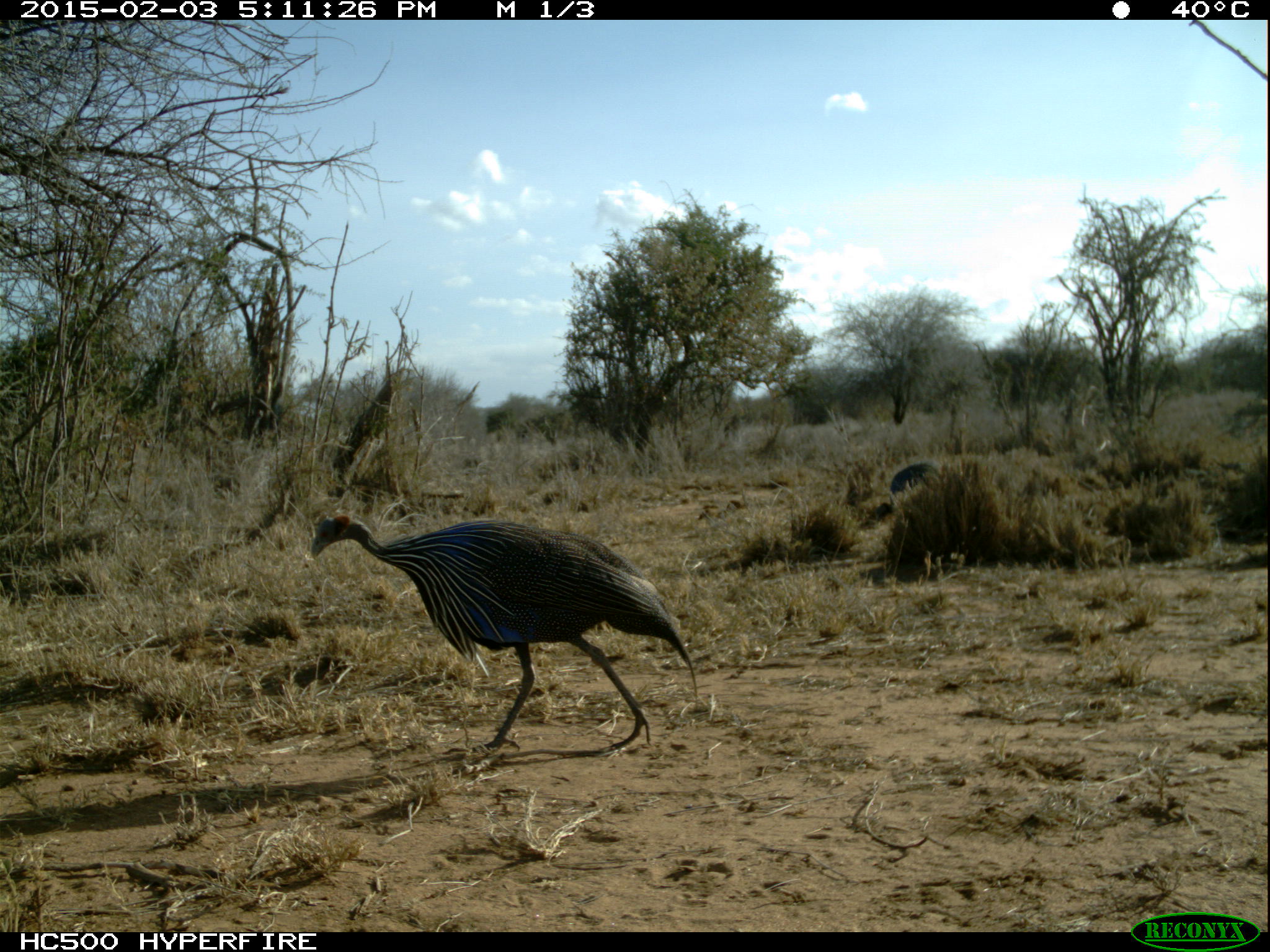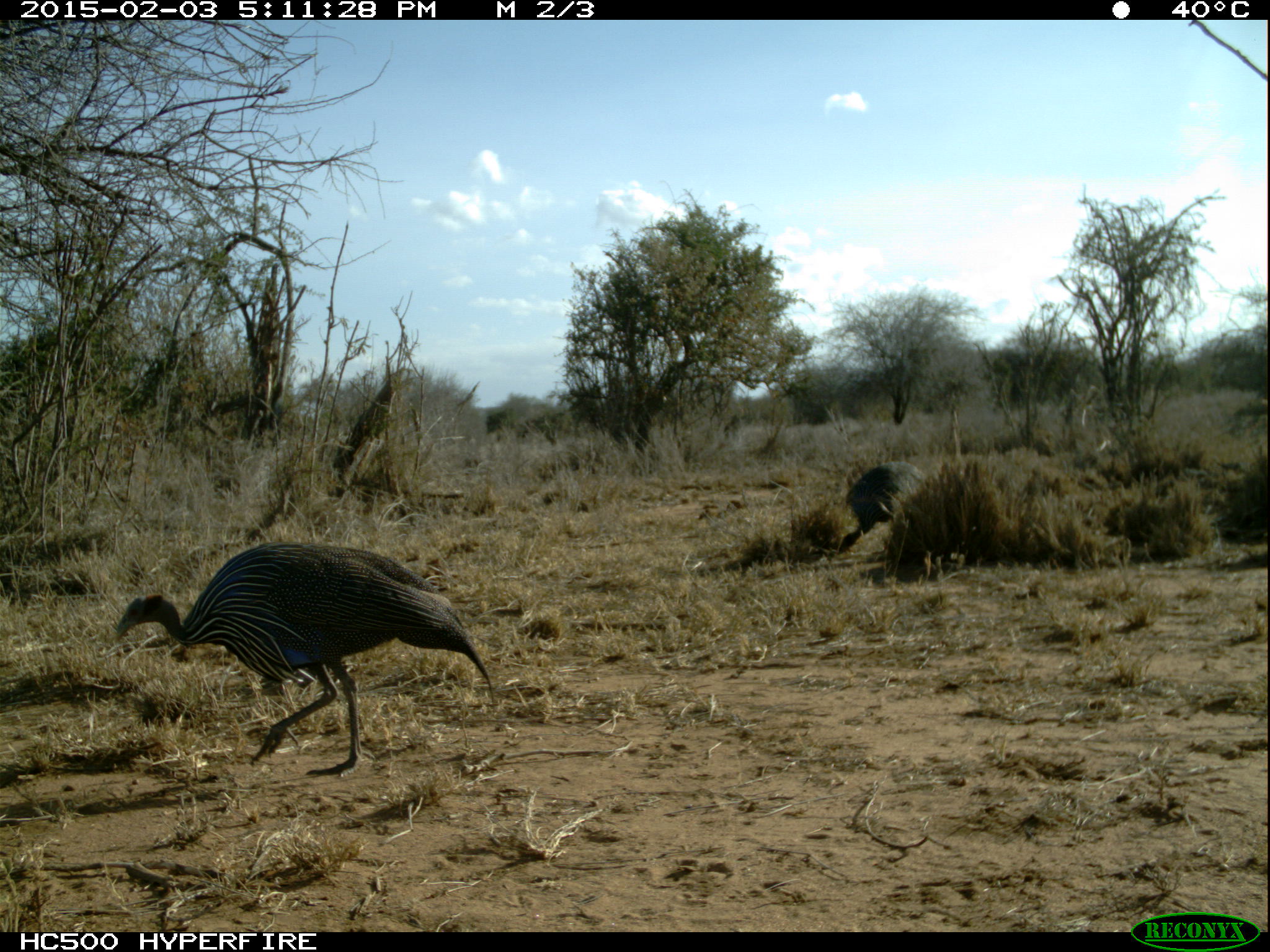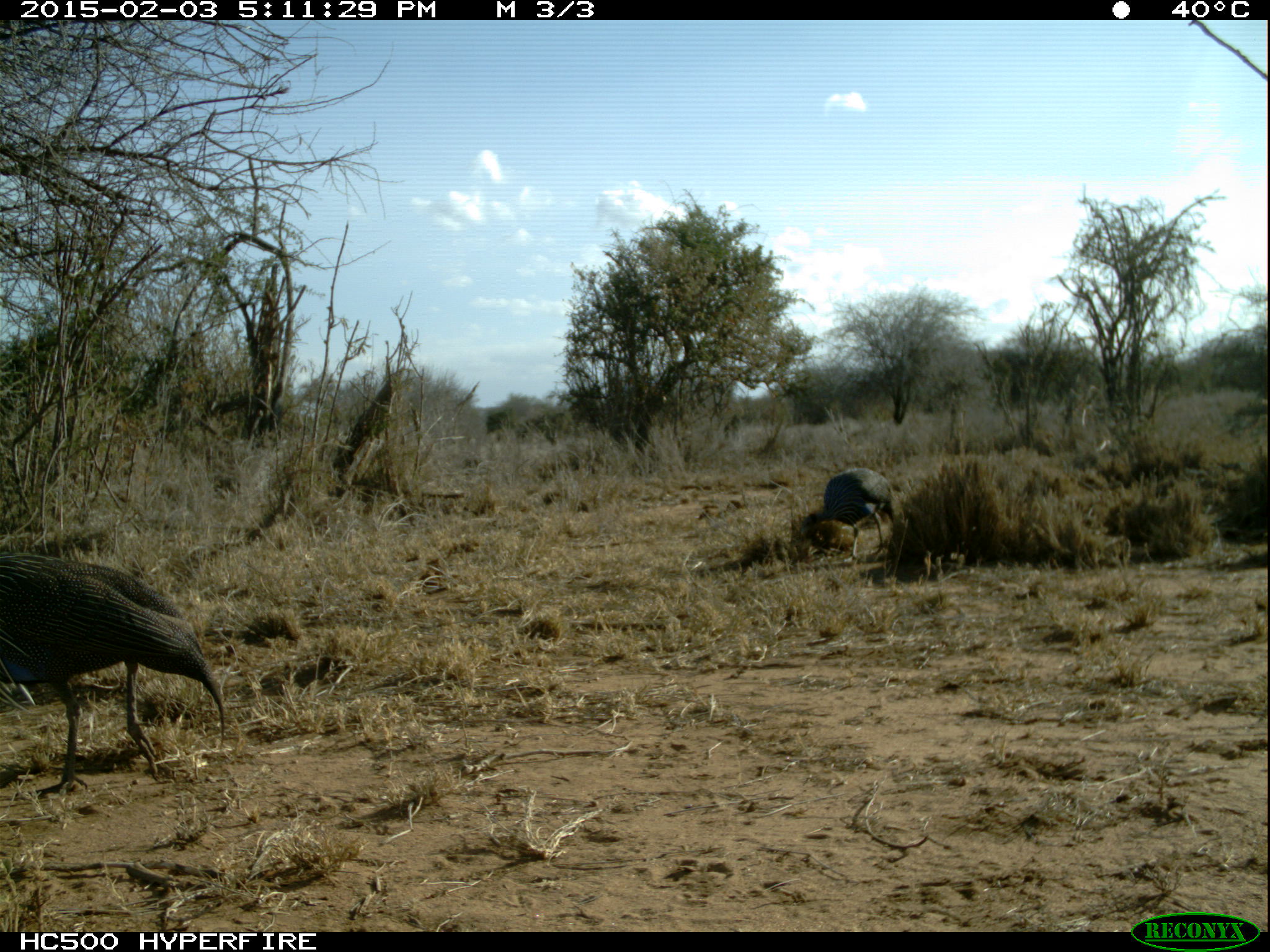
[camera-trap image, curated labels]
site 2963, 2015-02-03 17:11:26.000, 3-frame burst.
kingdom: Animalia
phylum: Chordata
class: Aves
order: Galliformes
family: Numididae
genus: Acryllium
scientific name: Acryllium vulturinum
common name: vulturine guineafowl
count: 2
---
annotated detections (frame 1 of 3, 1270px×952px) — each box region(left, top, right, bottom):
acryllium vulturinum: region(306, 510, 700, 753); region(874, 462, 935, 519)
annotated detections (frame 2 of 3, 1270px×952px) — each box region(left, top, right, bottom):
acryllium vulturinum: region(109, 538, 495, 778); region(837, 462, 915, 553)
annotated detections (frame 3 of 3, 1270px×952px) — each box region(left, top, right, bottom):
acryllium vulturinum: region(1, 550, 232, 801); region(797, 468, 893, 556)